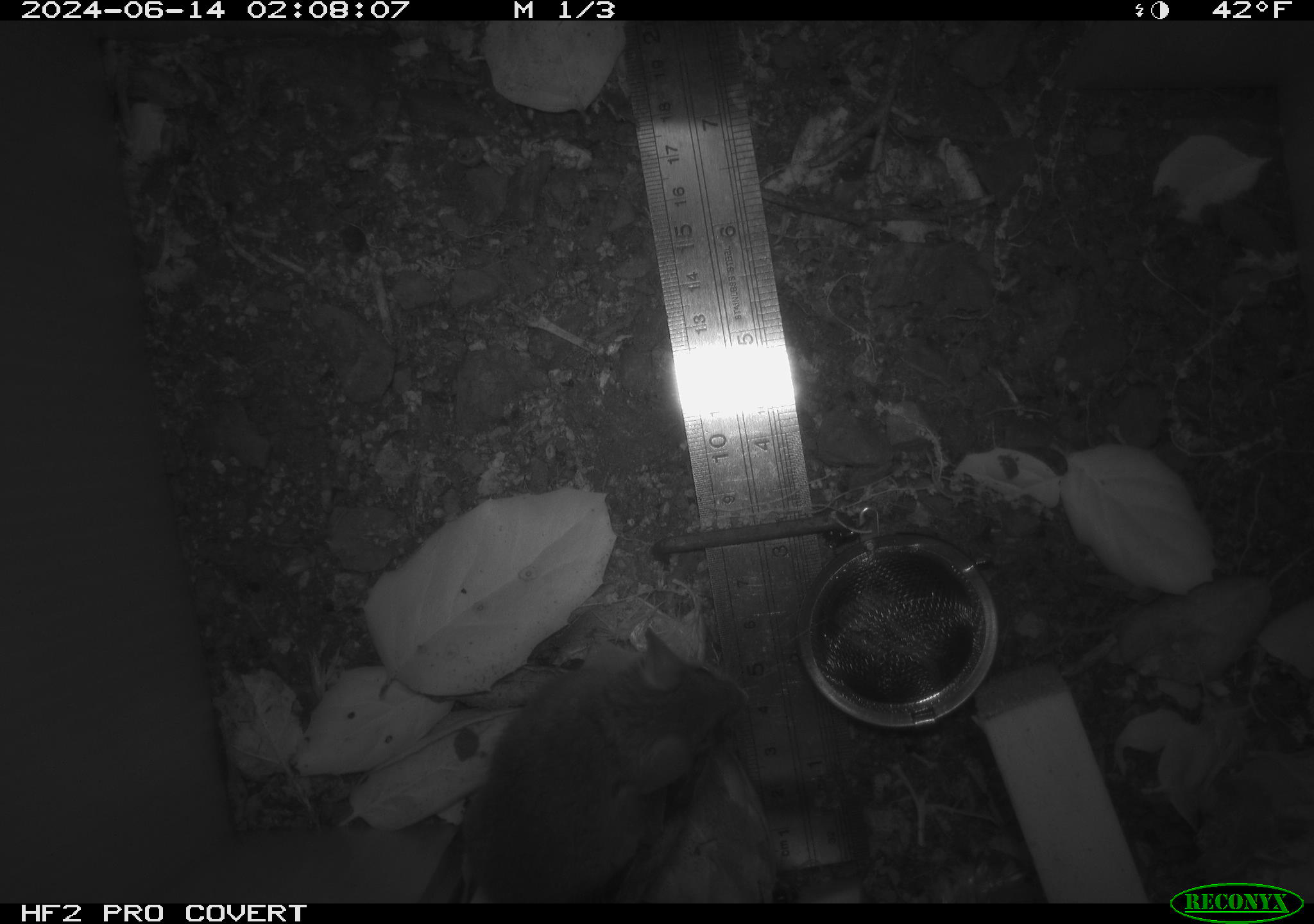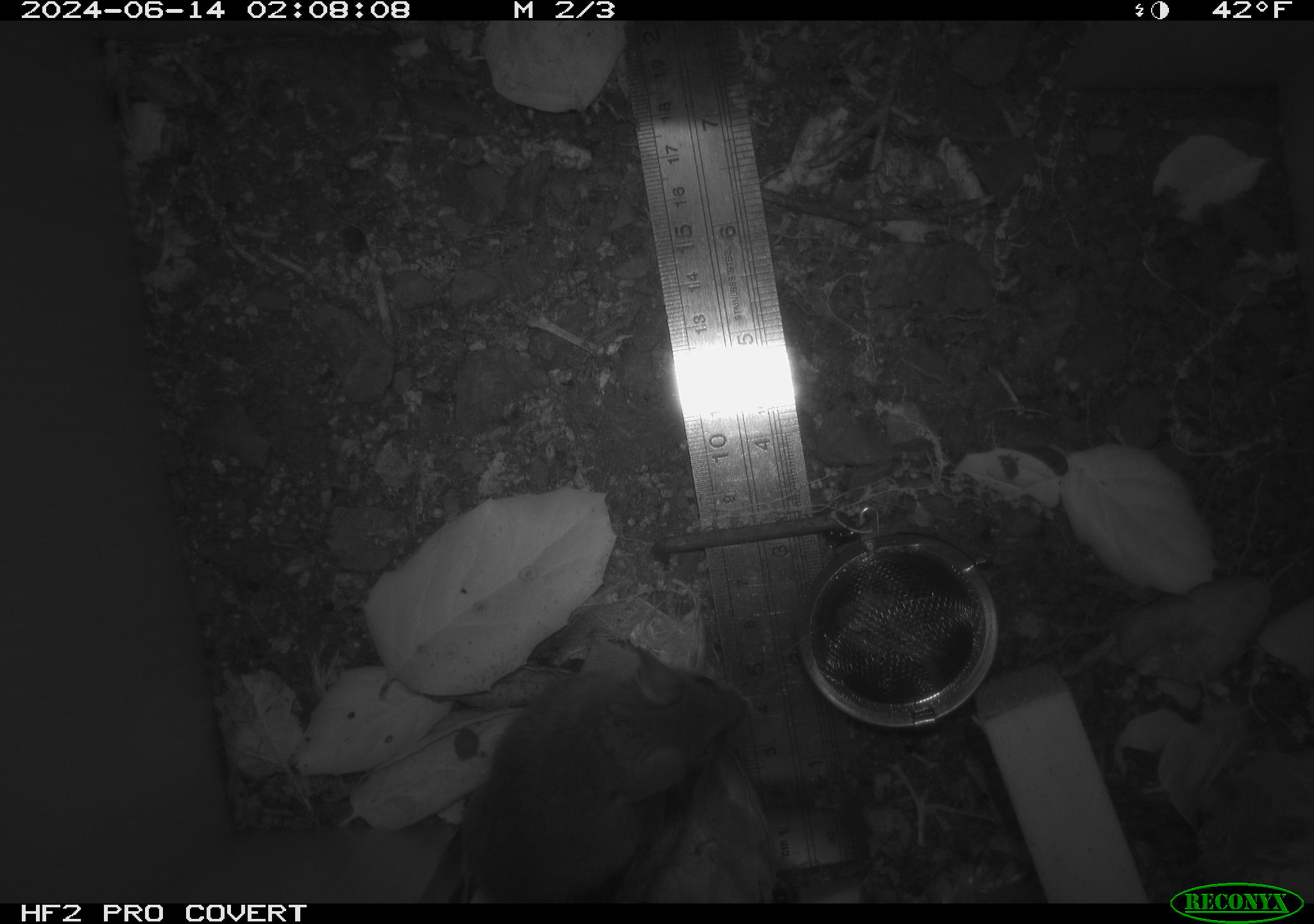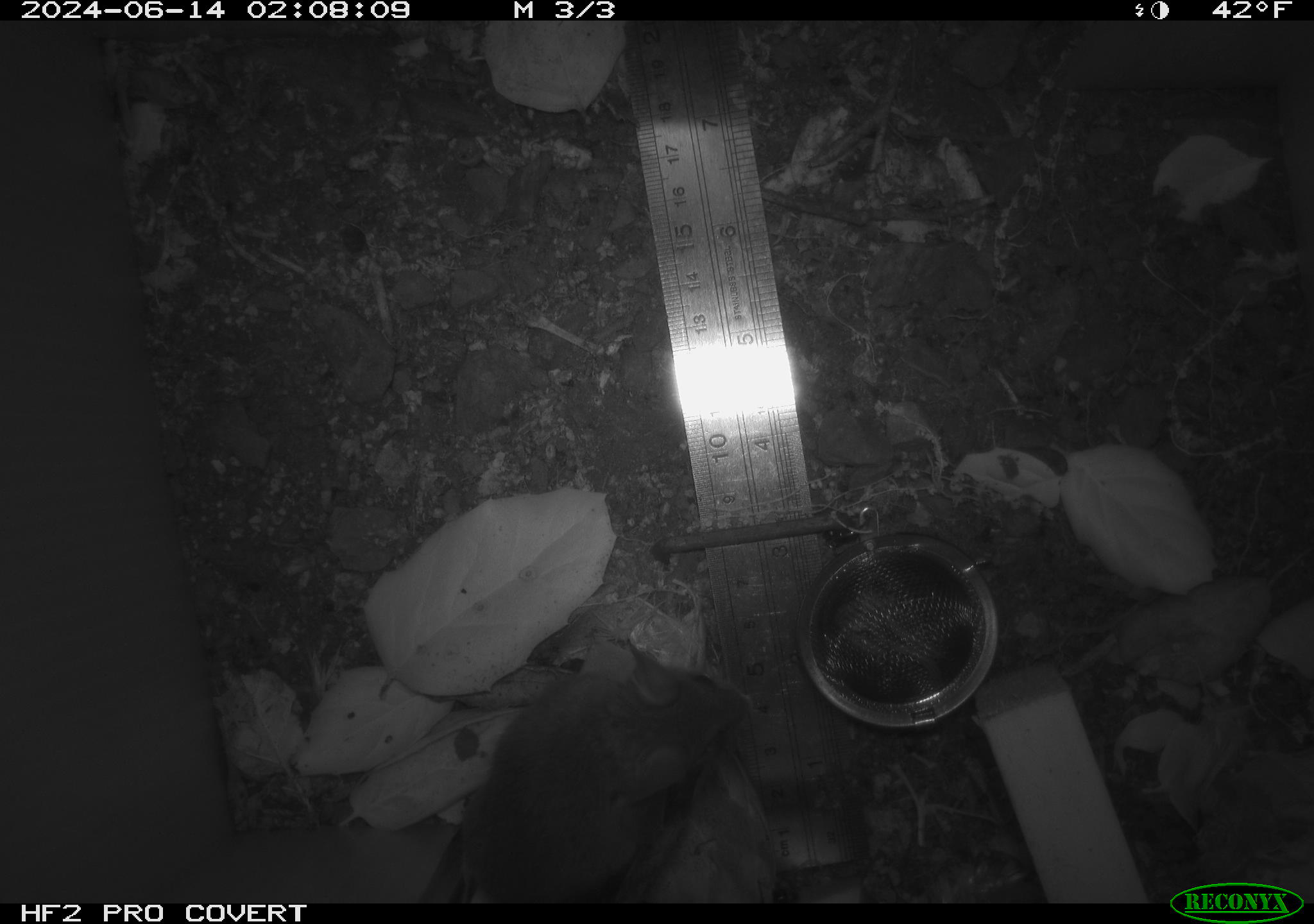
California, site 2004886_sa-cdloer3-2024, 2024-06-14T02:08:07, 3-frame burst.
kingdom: Animalia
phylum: Chordata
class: Mammalia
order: Rodentia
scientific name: Rodentia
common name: rodent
Rodent (Rodentia).